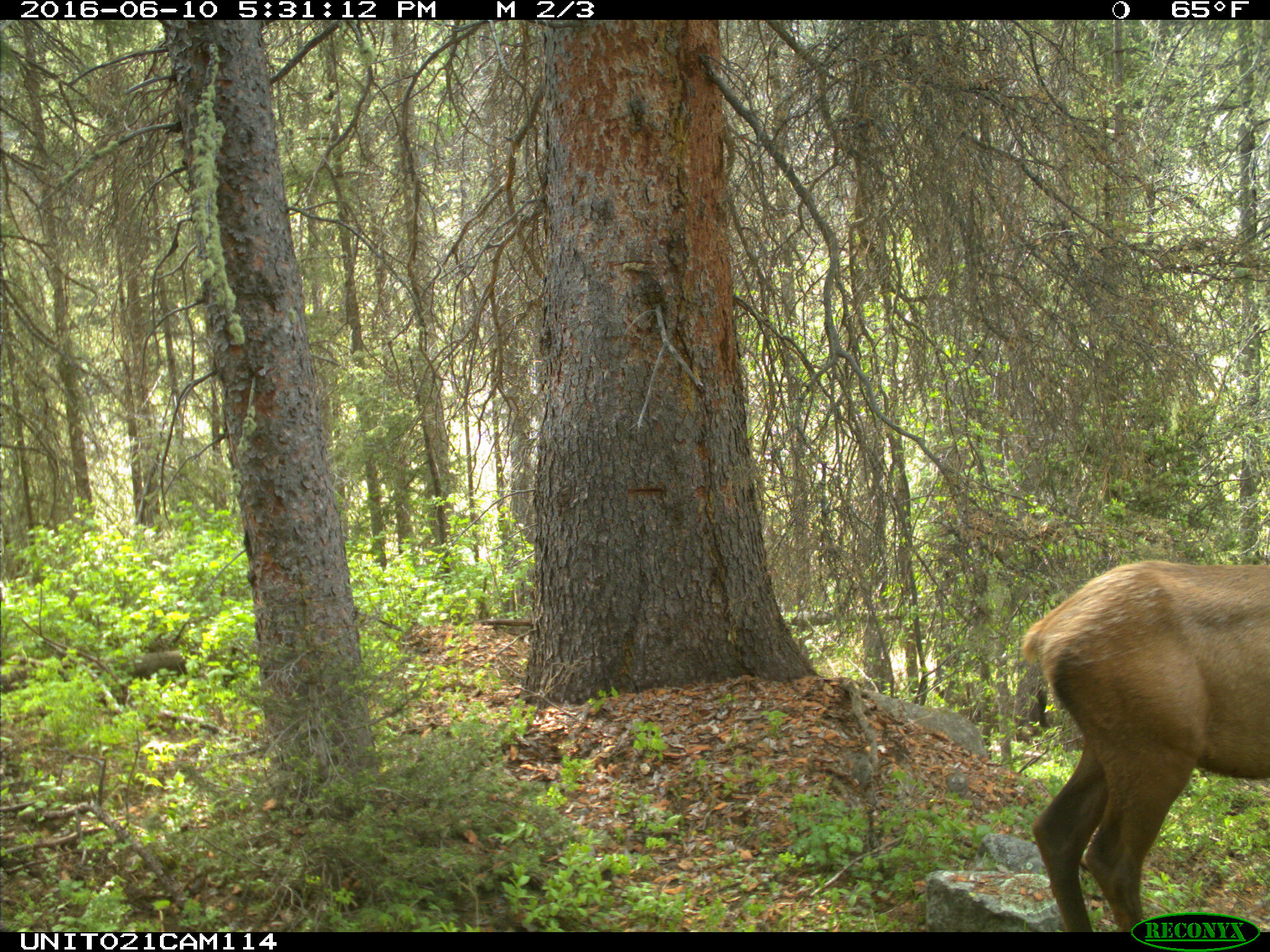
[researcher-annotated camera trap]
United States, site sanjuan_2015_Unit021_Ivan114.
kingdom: Animalia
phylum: Chordata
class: Mammalia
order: Artiodactyla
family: Cervidae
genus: Cervus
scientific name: Cervus elaphus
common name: red deer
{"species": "Cervus elaphus (red deer)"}